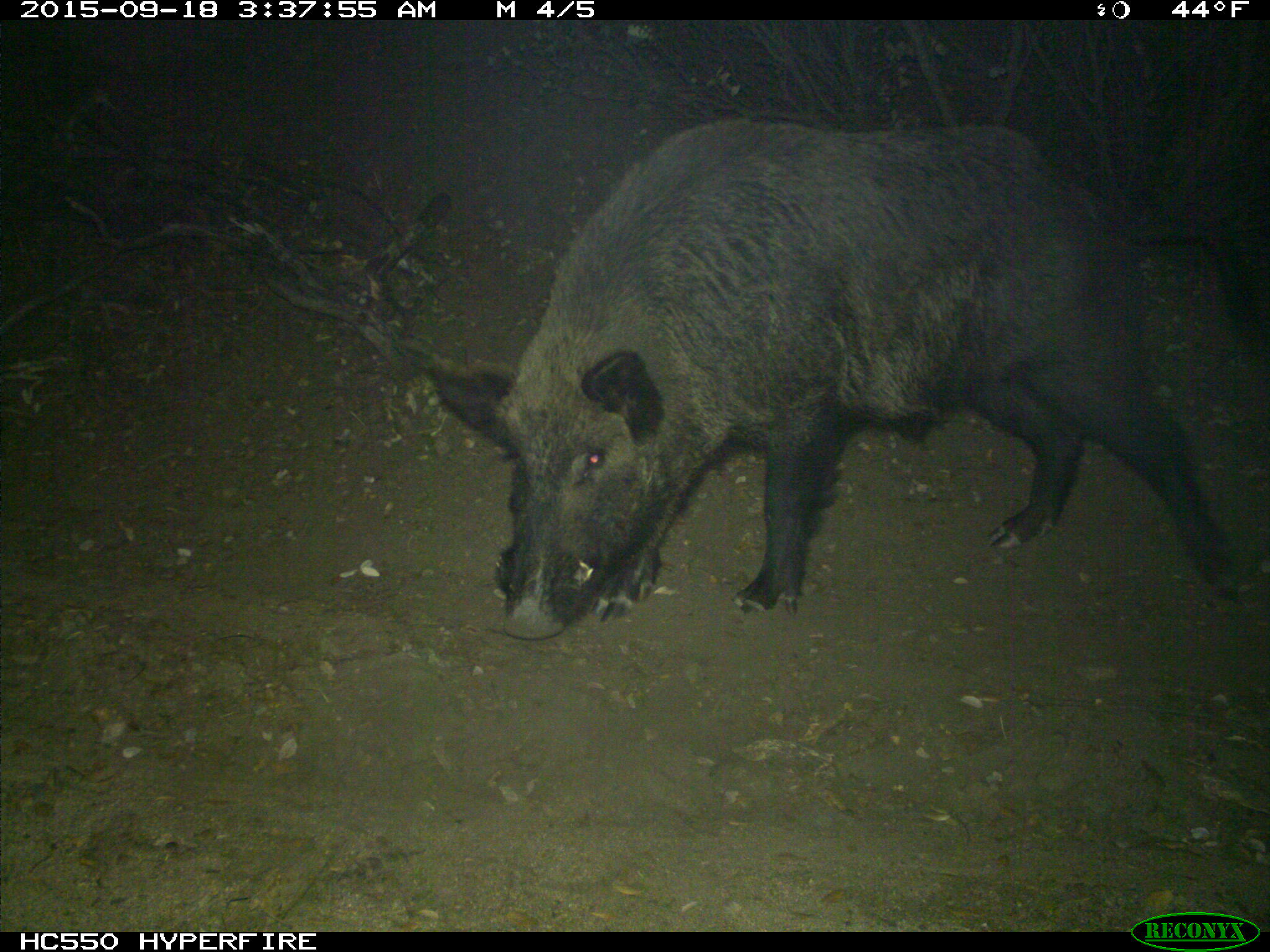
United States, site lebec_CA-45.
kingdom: Animalia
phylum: Chordata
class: Mammalia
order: Artiodactyla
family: Suidae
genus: Sus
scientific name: Sus scrofa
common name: wild boar